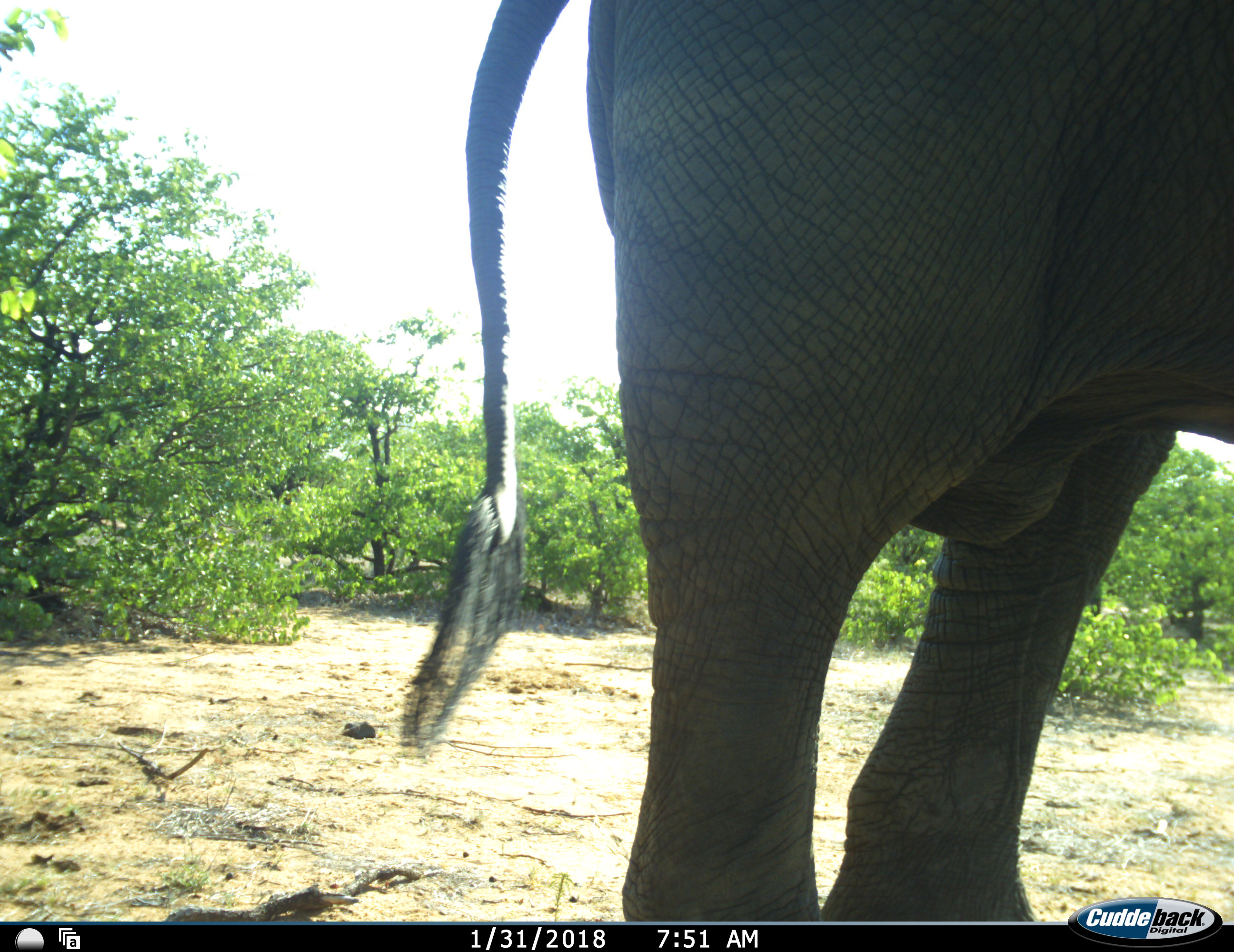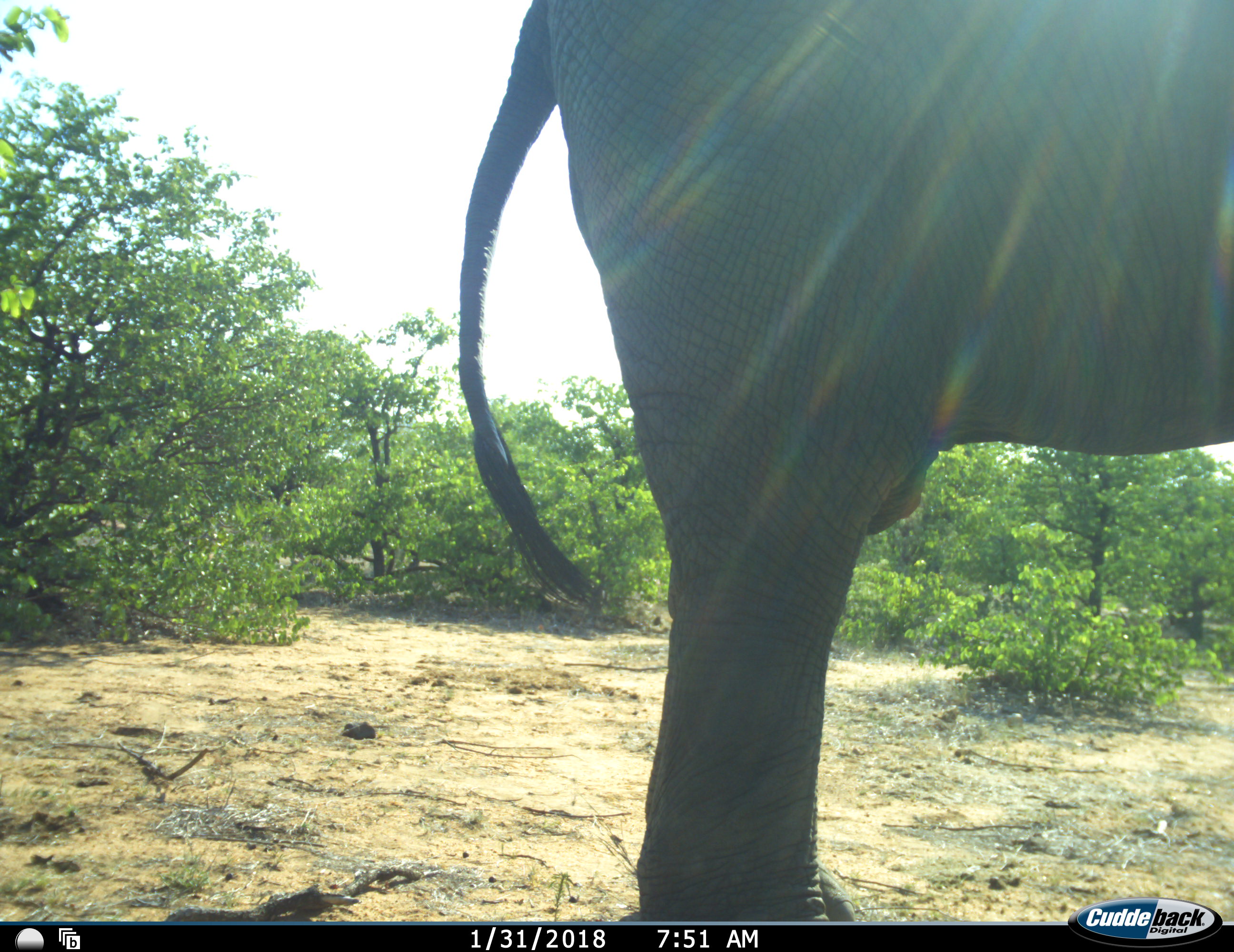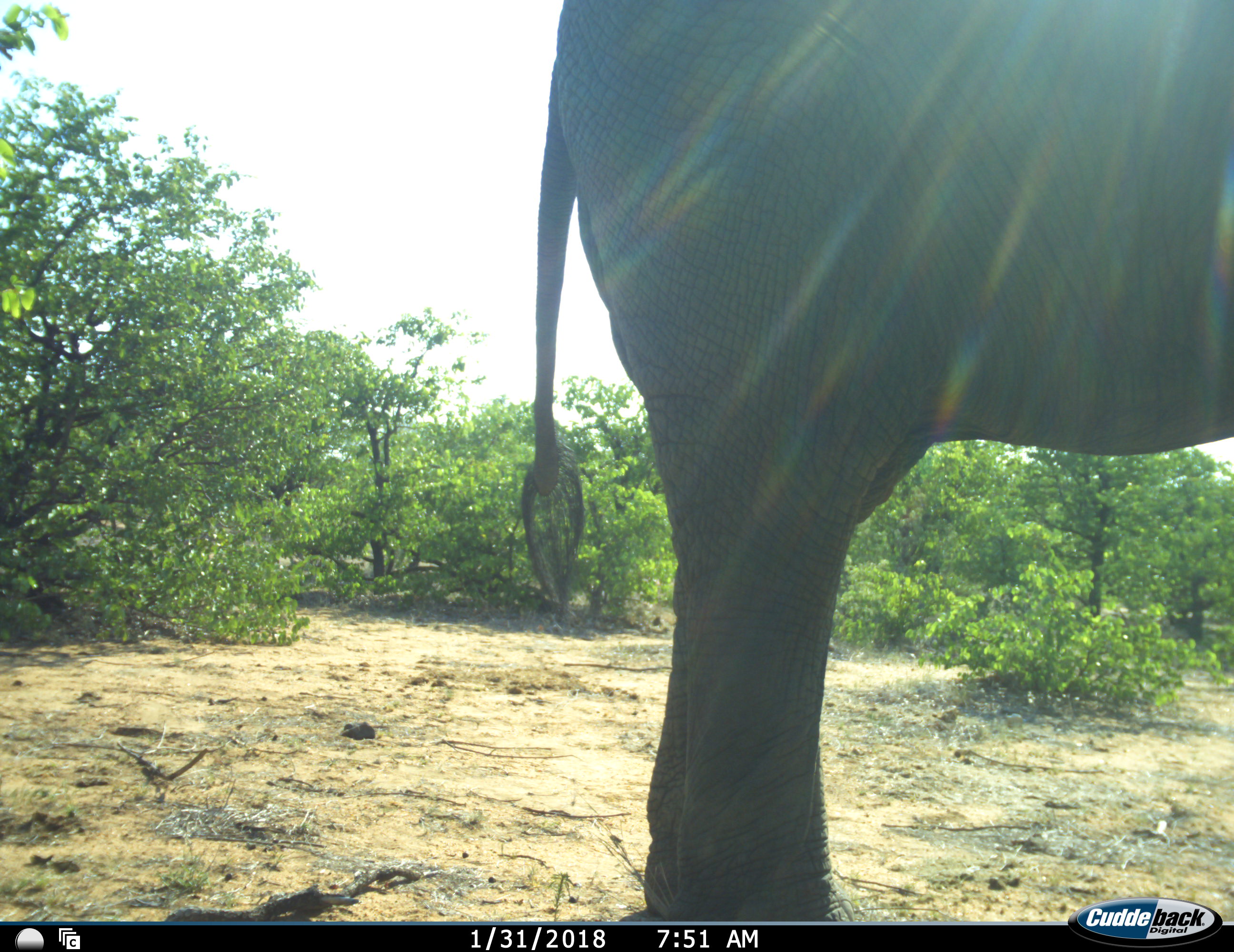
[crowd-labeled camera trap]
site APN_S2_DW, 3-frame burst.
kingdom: Animalia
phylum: Chordata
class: Mammalia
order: Proboscidea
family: Elephantidae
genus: Loxodonta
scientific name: Loxodonta africana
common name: african bush elephant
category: elephant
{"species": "elephant (african bush elephant) (Loxodonta africana)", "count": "1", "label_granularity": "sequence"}